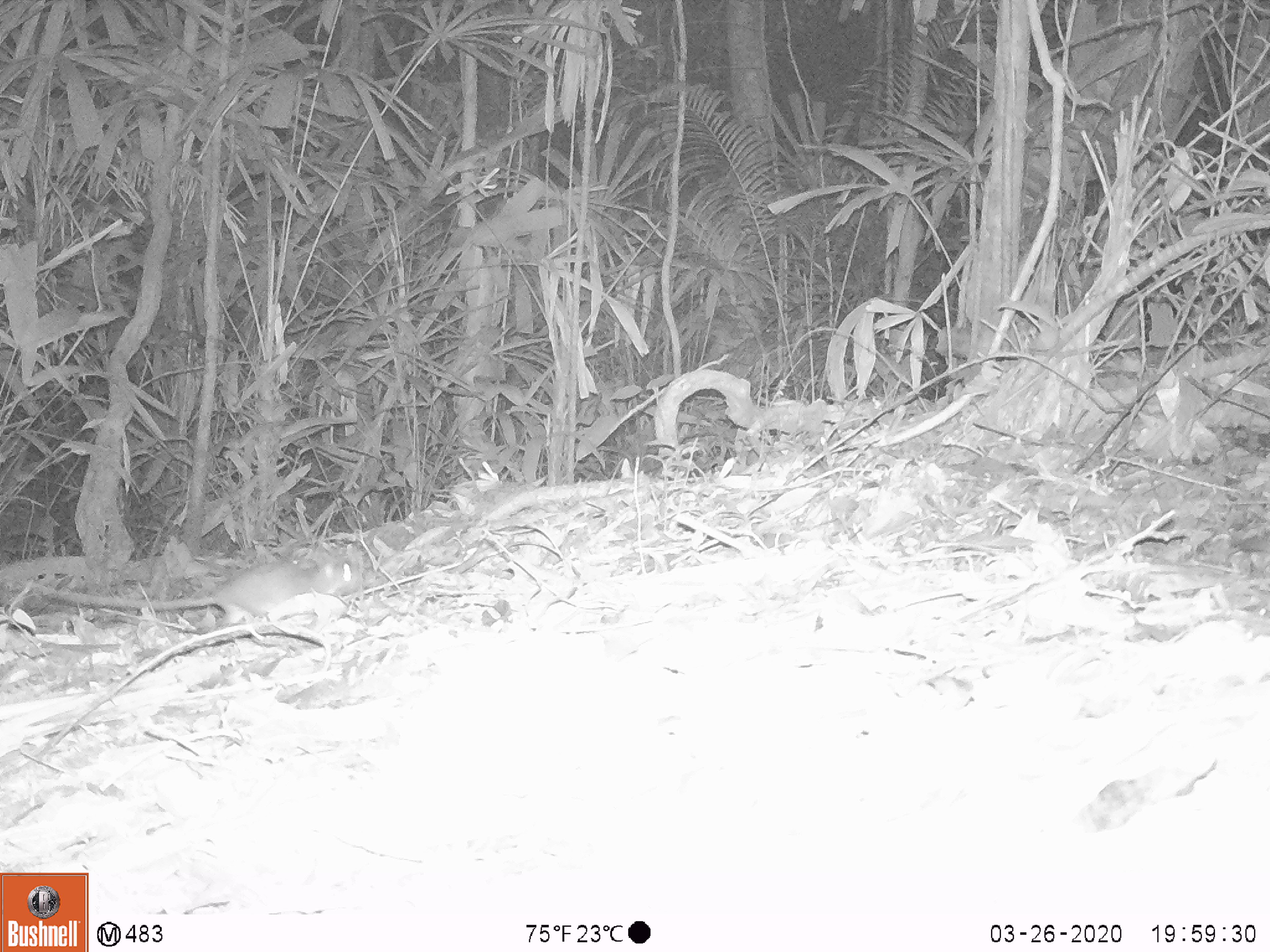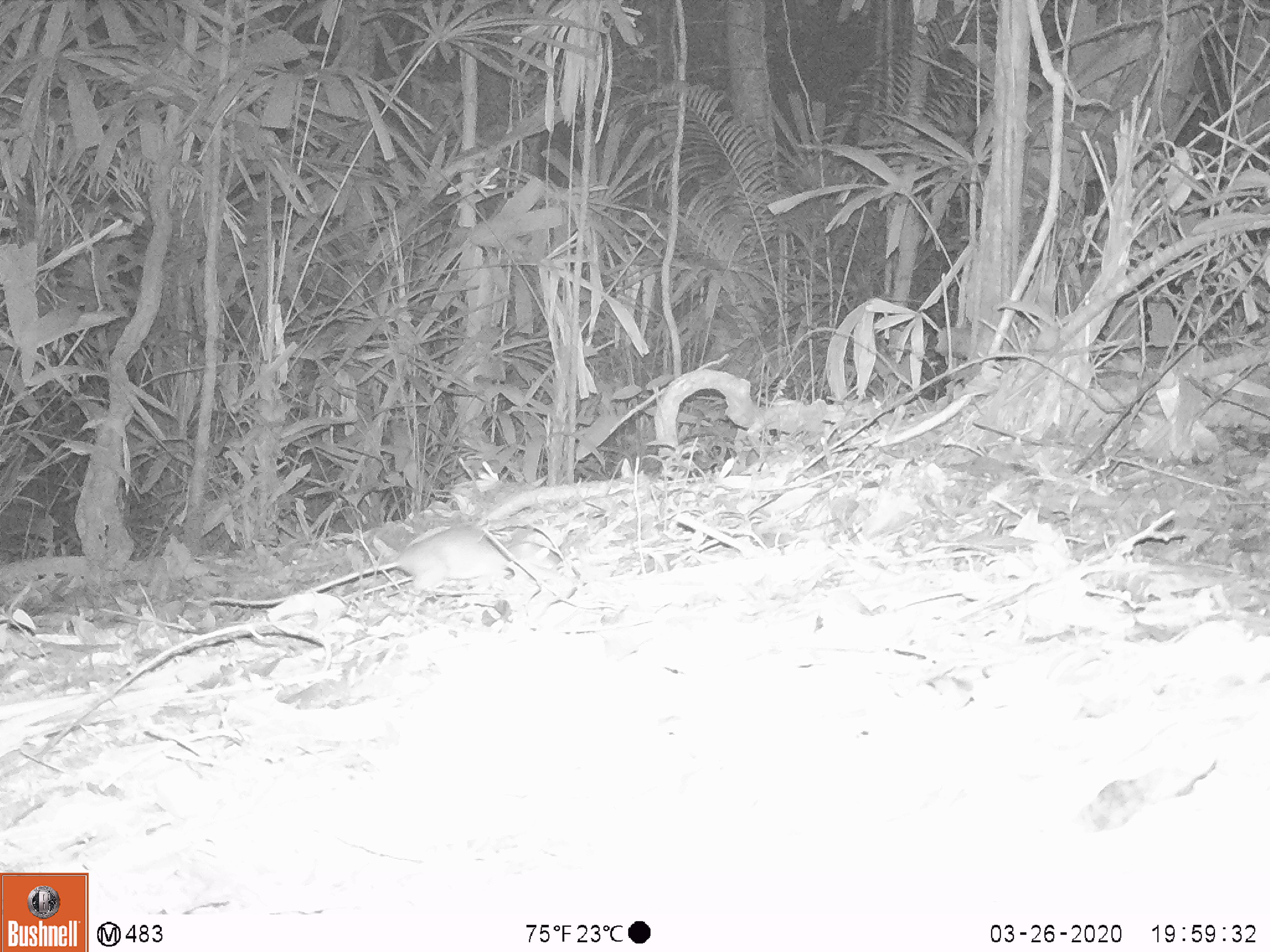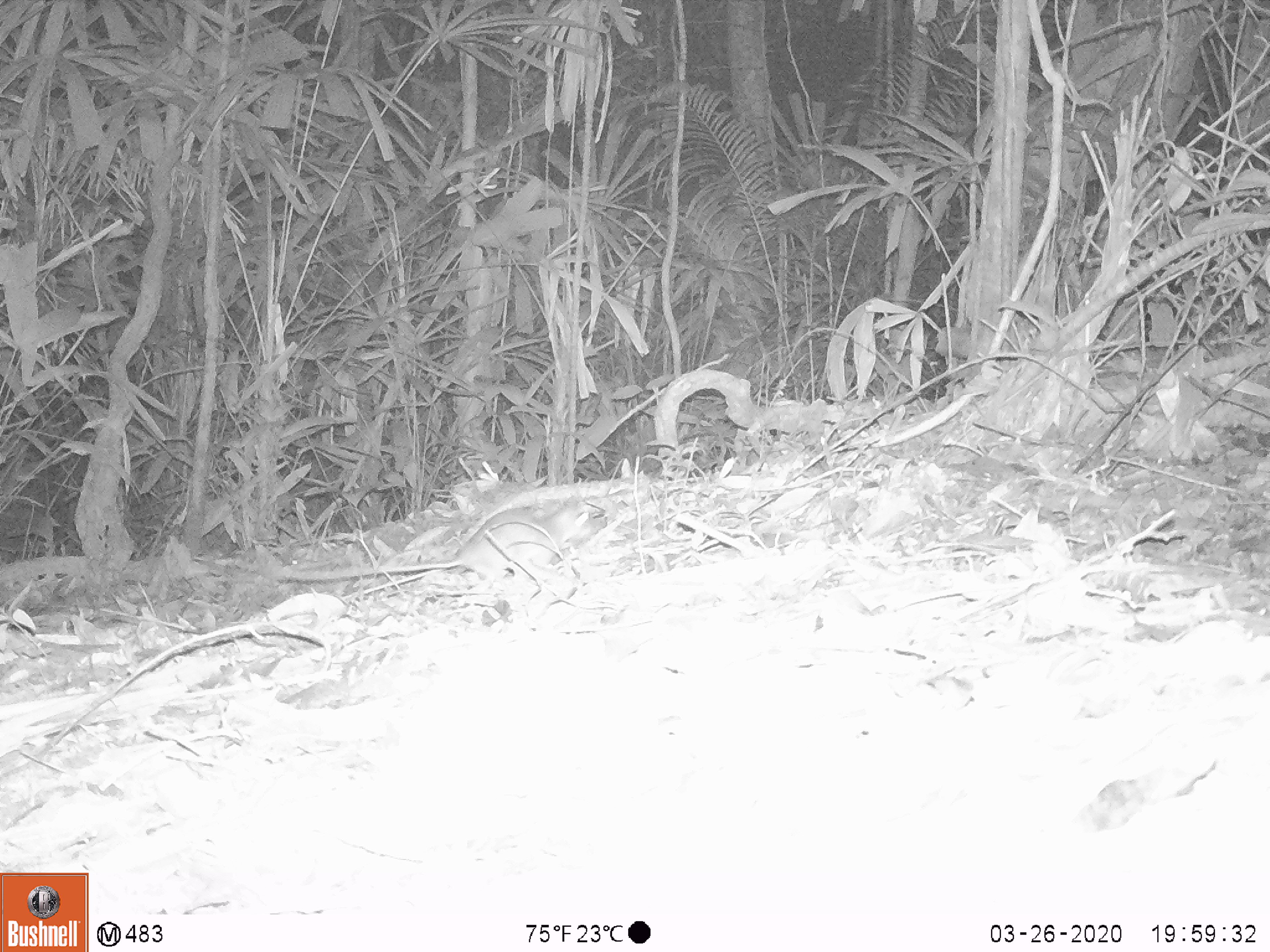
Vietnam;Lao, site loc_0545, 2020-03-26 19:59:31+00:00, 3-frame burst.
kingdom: Animalia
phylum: Chordata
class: Mammalia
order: Rodentia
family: Muridae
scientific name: Muridae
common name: old-world mice and rats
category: unidentified murid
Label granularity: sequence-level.